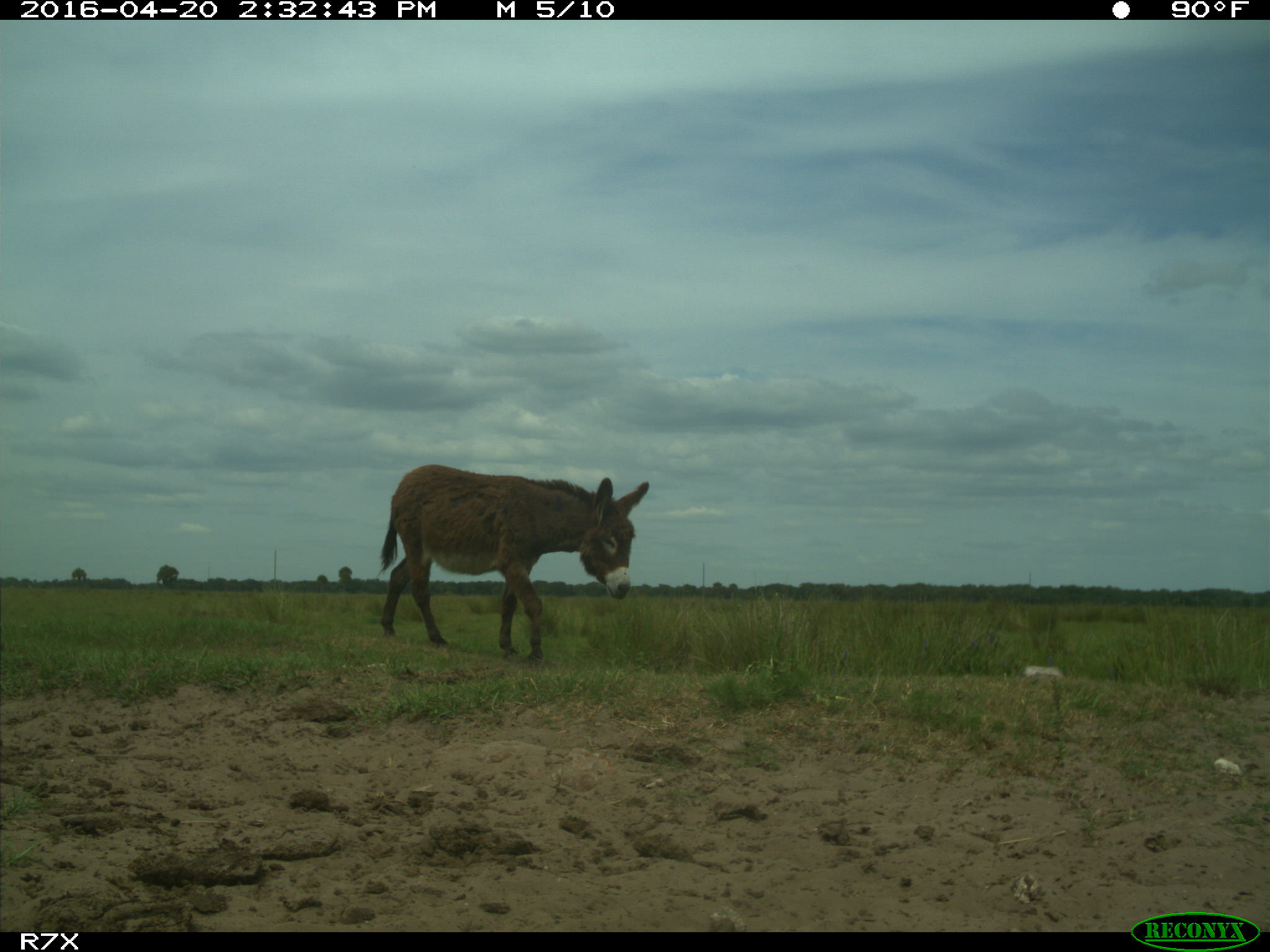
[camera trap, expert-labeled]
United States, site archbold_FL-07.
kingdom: Animalia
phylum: Chordata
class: Mammalia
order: Artiodactyla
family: Bovidae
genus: Bos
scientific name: Bos taurus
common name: domestic cow